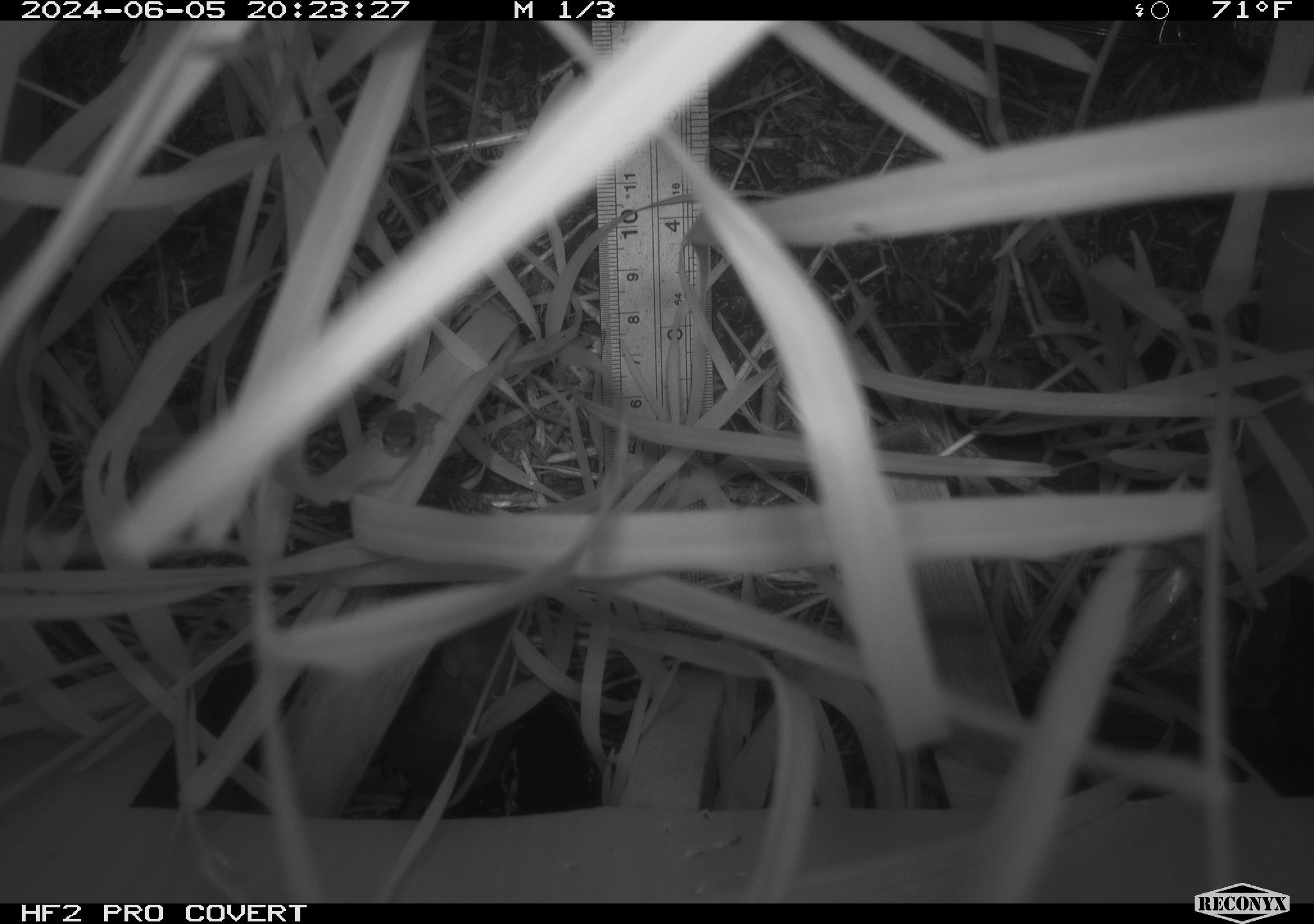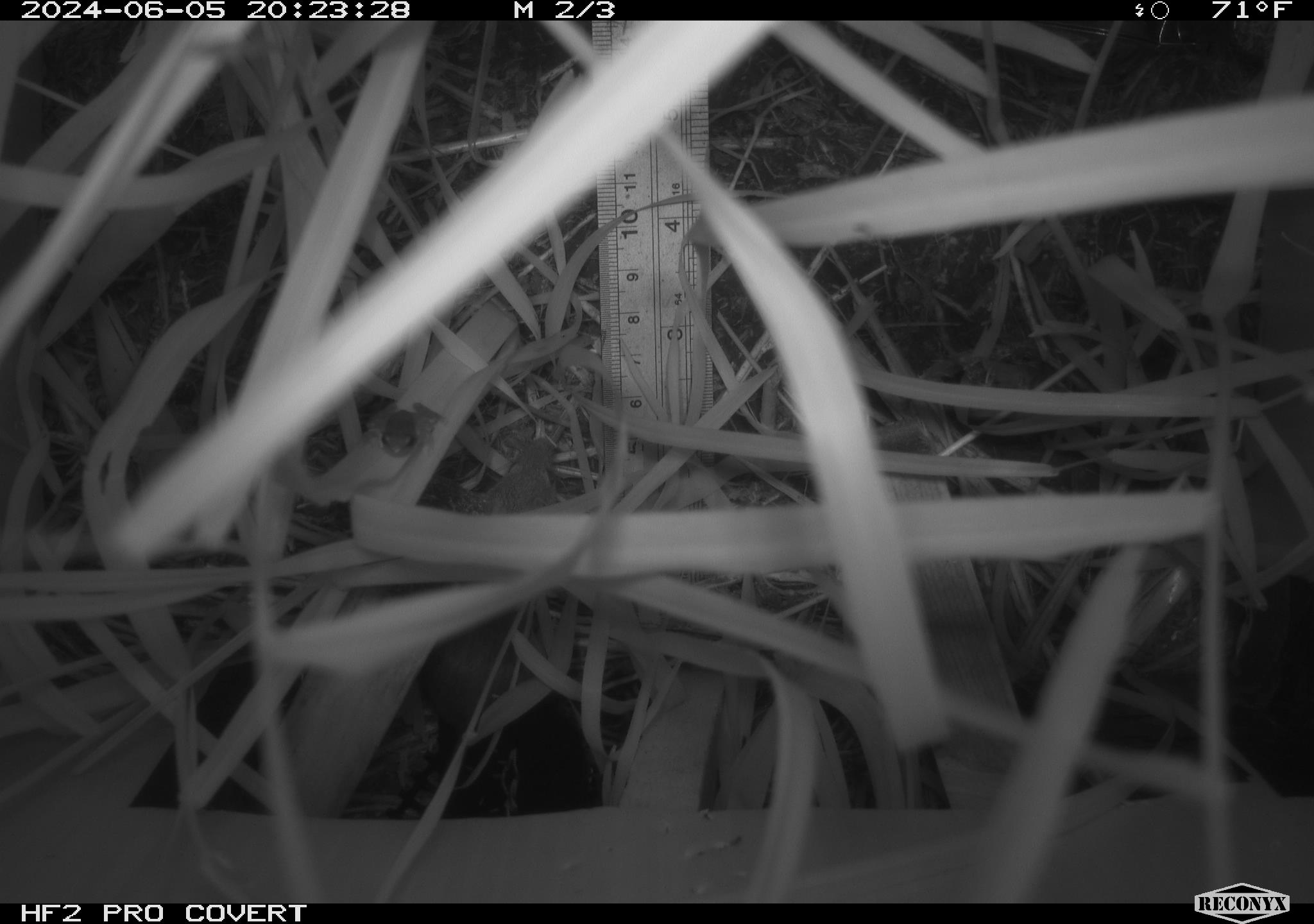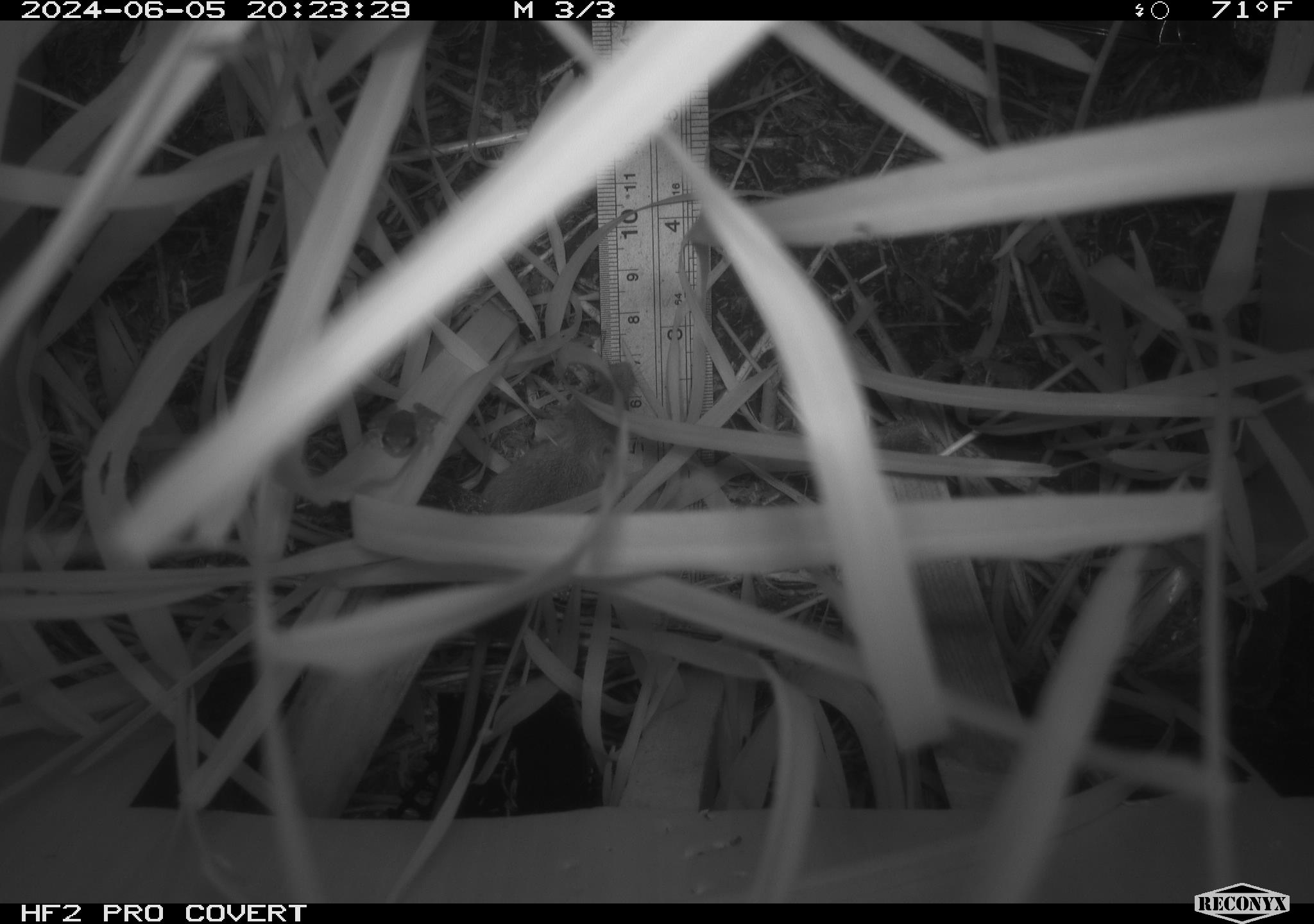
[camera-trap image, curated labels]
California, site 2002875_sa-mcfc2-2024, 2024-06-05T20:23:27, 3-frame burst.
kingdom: Animalia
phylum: Chordata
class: Amphibia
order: Anura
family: Hylidae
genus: Pseudacris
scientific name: Pseudacris regilla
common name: sierran treefrog